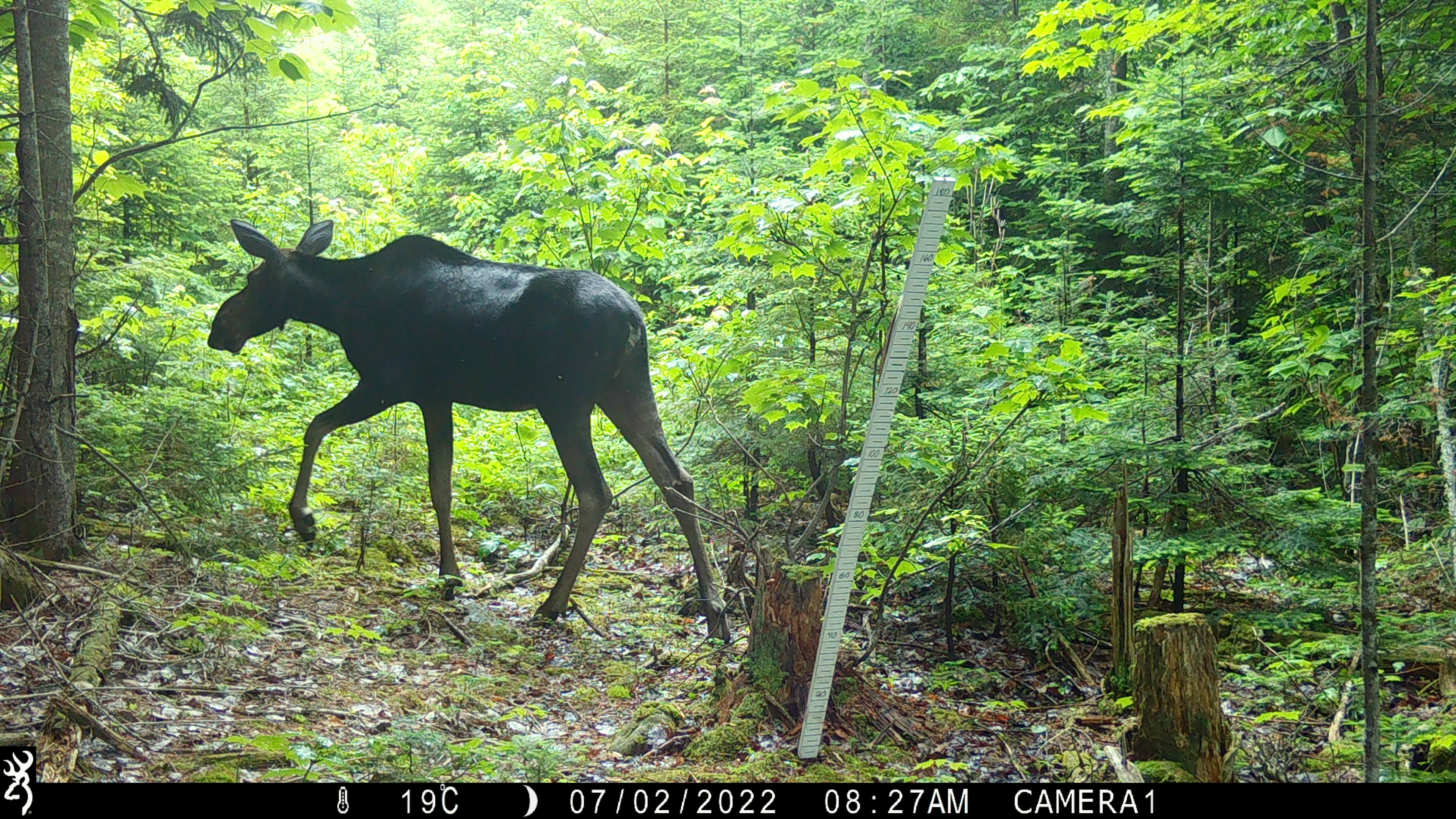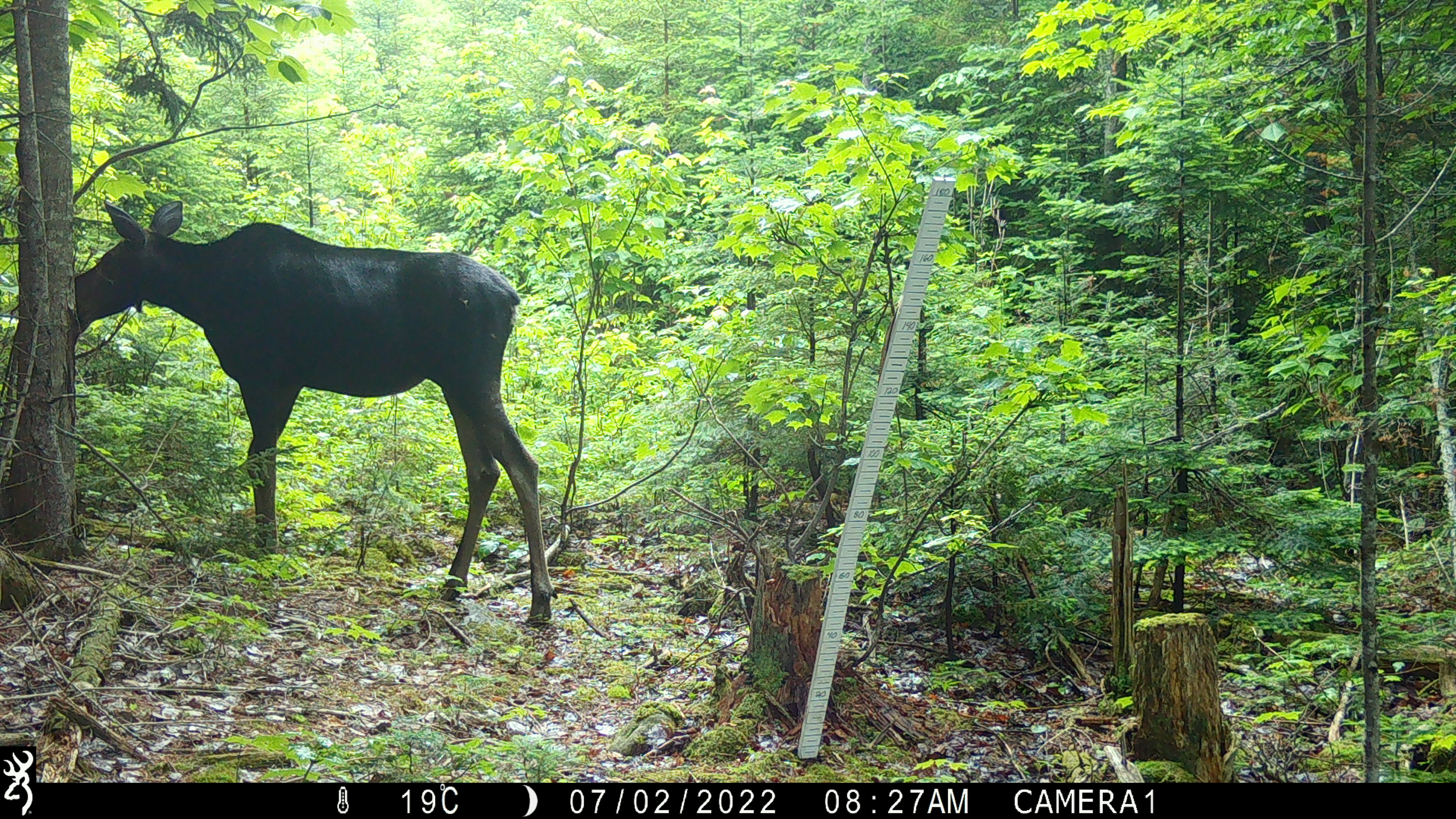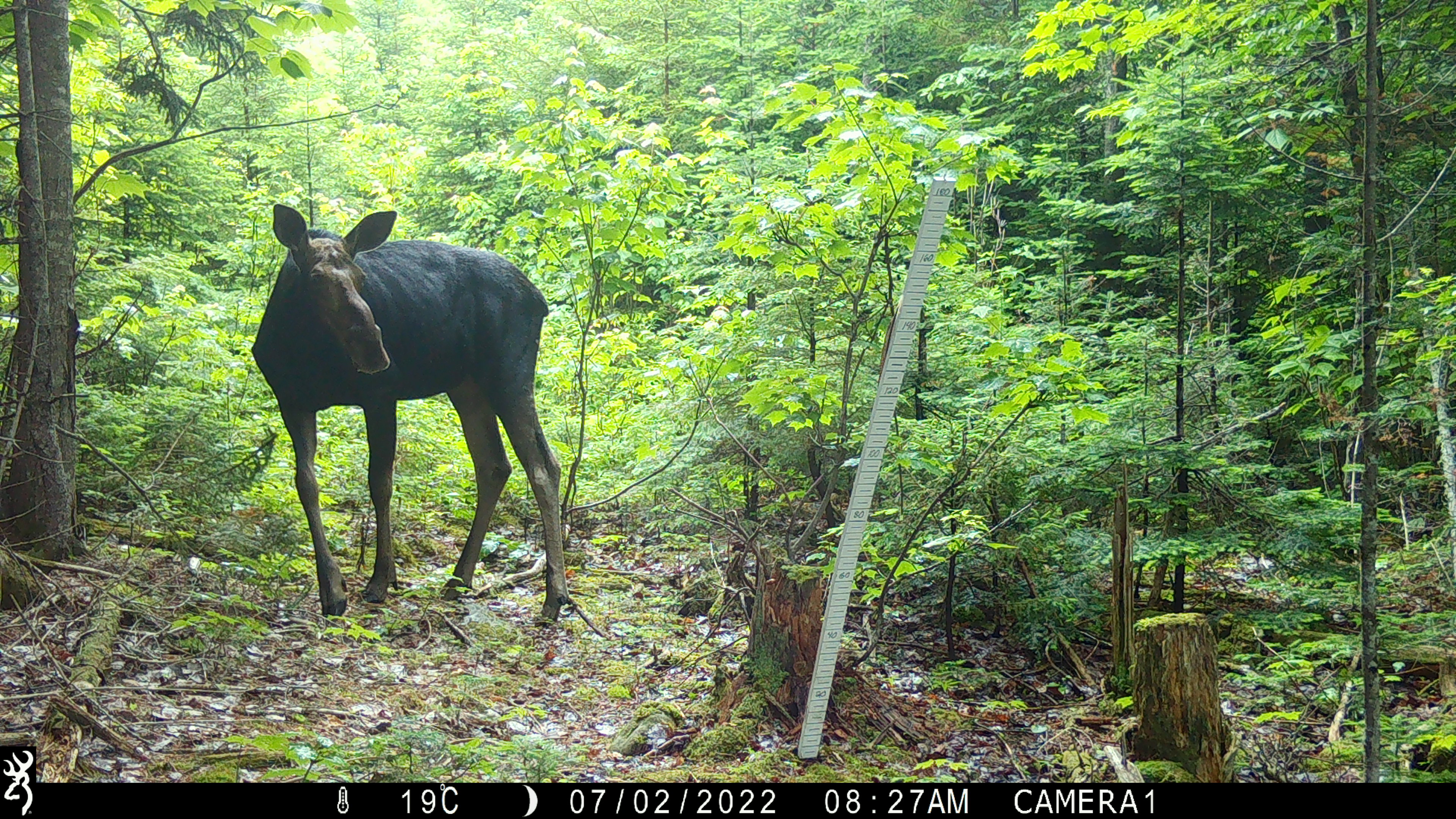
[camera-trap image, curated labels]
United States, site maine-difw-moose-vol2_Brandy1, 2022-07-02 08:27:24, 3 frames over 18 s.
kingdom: Animalia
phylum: Chordata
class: Mammalia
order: Artiodactyla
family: Cervidae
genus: Alces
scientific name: Alces alces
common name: moose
Moose (Alces alces).